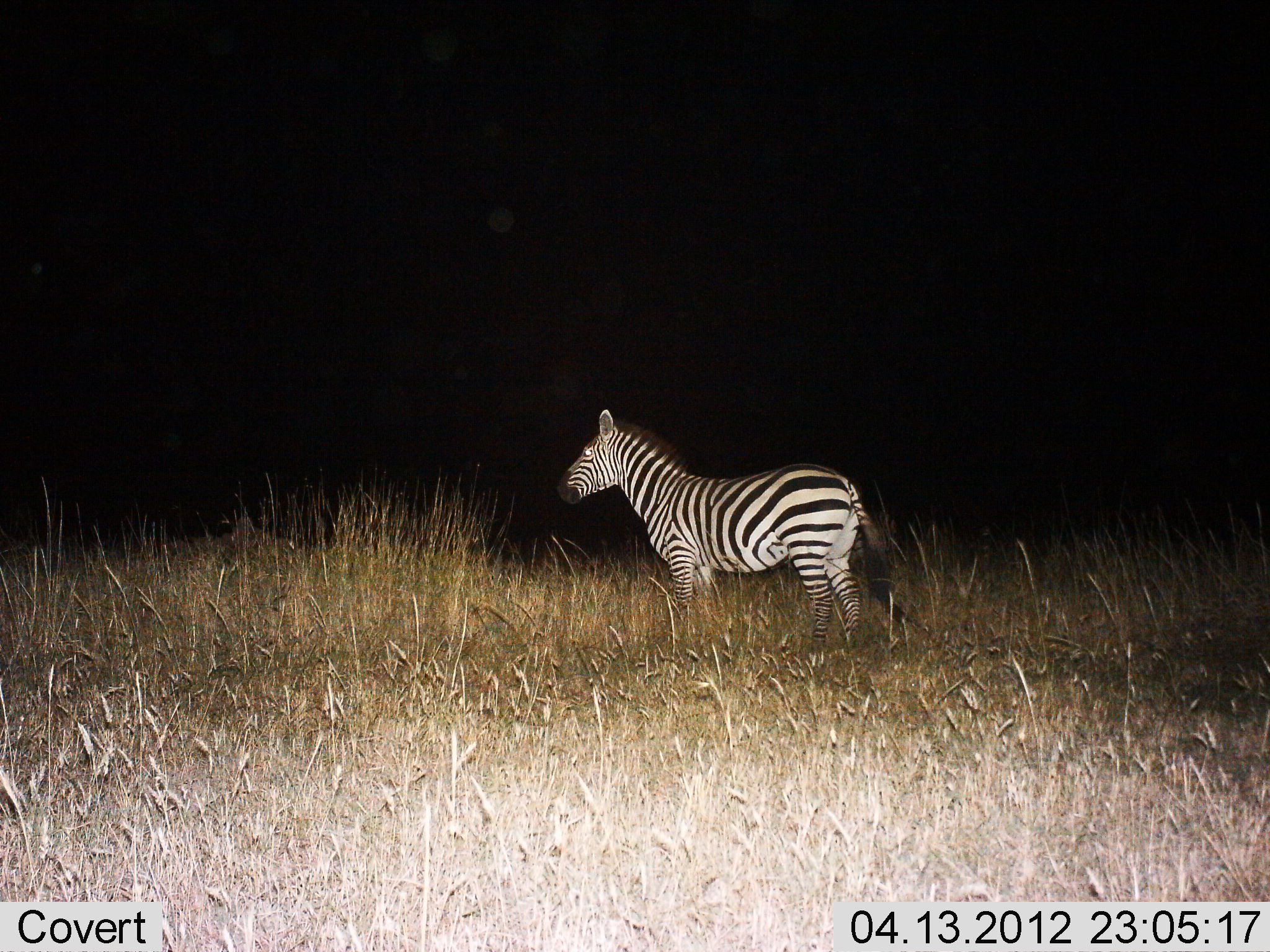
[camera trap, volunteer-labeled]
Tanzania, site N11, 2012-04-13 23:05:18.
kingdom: Animalia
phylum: Chordata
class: Mammalia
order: Perissodactyla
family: Equidae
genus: Equus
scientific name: Equus quagga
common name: plains zebra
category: zebra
Zebra (plains zebra) (Equus quagga), count 1. Behavior (volunteer vote fractions): standing 100%, resting 0%, moving 0%, interacting 0%. Young present (vote fraction): 0%. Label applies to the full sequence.